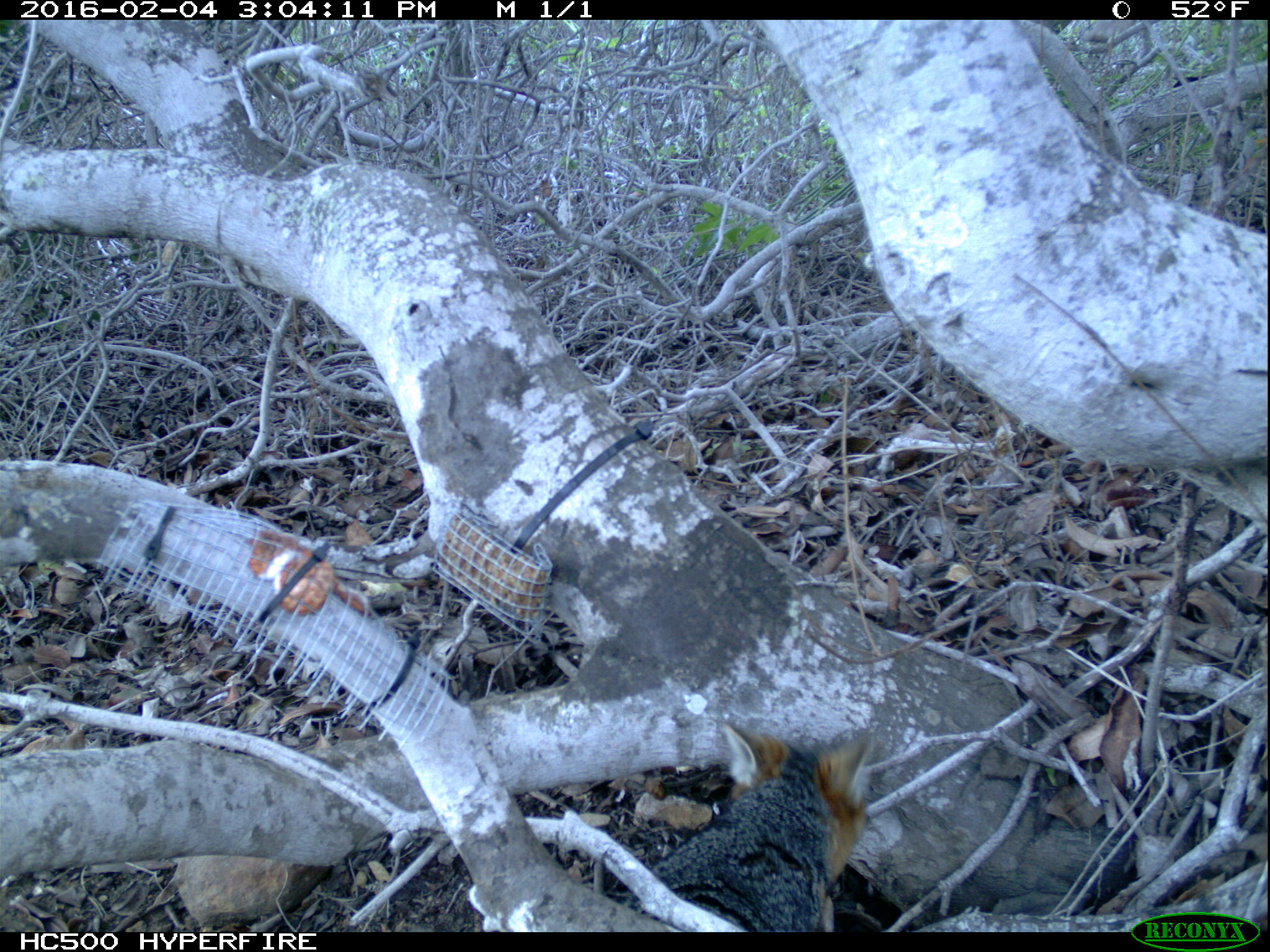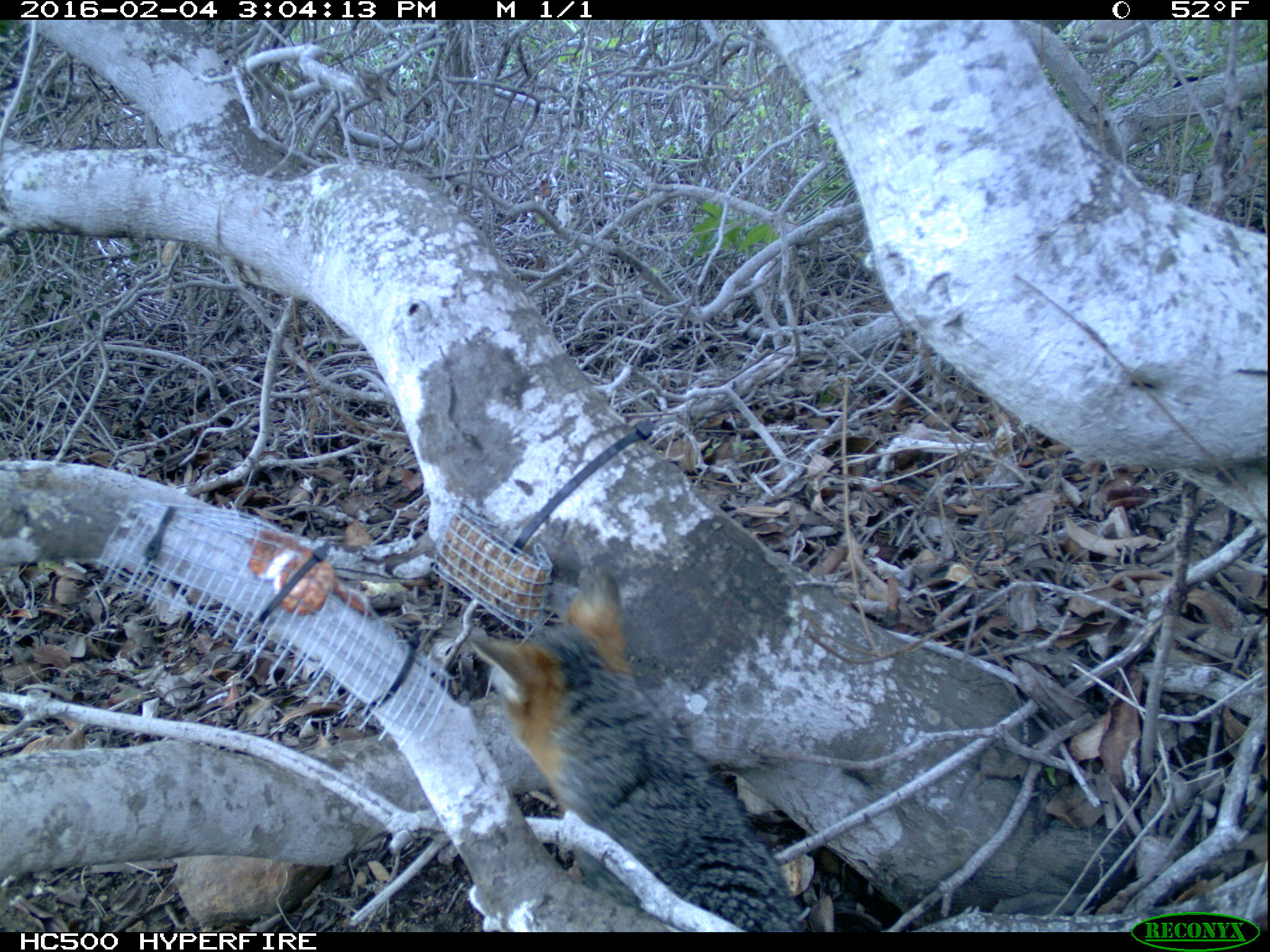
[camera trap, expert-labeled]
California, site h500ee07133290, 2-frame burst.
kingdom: Animalia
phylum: Chordata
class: Mammalia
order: Carnivora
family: Canidae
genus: Urocyon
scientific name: Urocyon littoralis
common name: island fox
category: fox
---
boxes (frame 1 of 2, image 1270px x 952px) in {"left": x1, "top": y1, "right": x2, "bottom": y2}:
fox: {"left": 622, "top": 722, "right": 876, "bottom": 932}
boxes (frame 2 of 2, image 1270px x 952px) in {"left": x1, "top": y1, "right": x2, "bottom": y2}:
fox: {"left": 471, "top": 569, "right": 805, "bottom": 932}